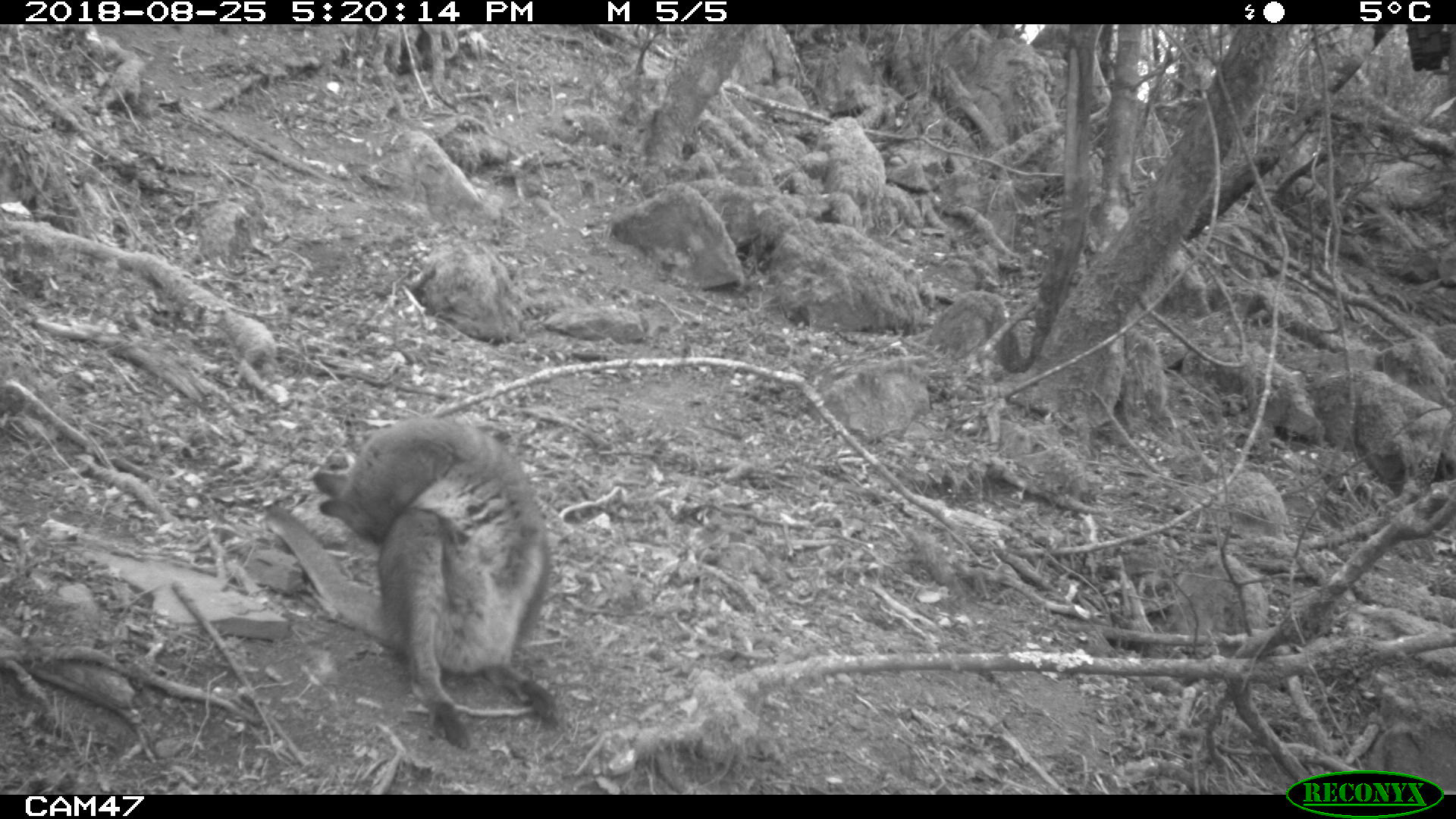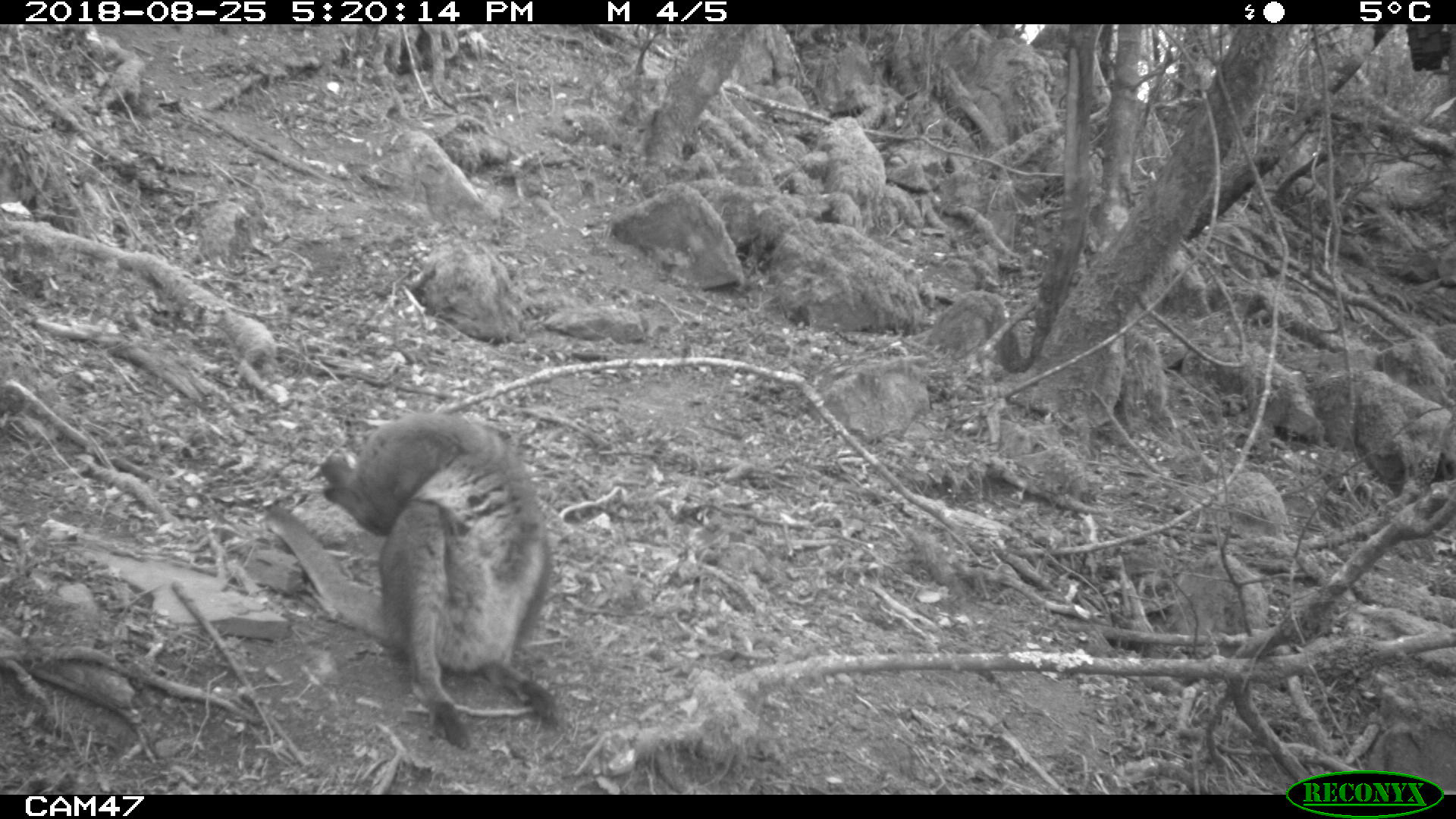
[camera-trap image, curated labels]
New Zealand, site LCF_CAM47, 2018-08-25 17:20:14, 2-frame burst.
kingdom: Animalia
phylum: Chordata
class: Mammalia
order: Diprotodontia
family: Macropodidae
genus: Notamacropus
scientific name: Notamacropus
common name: wallaby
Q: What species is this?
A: Wallaby (Notamacropus).